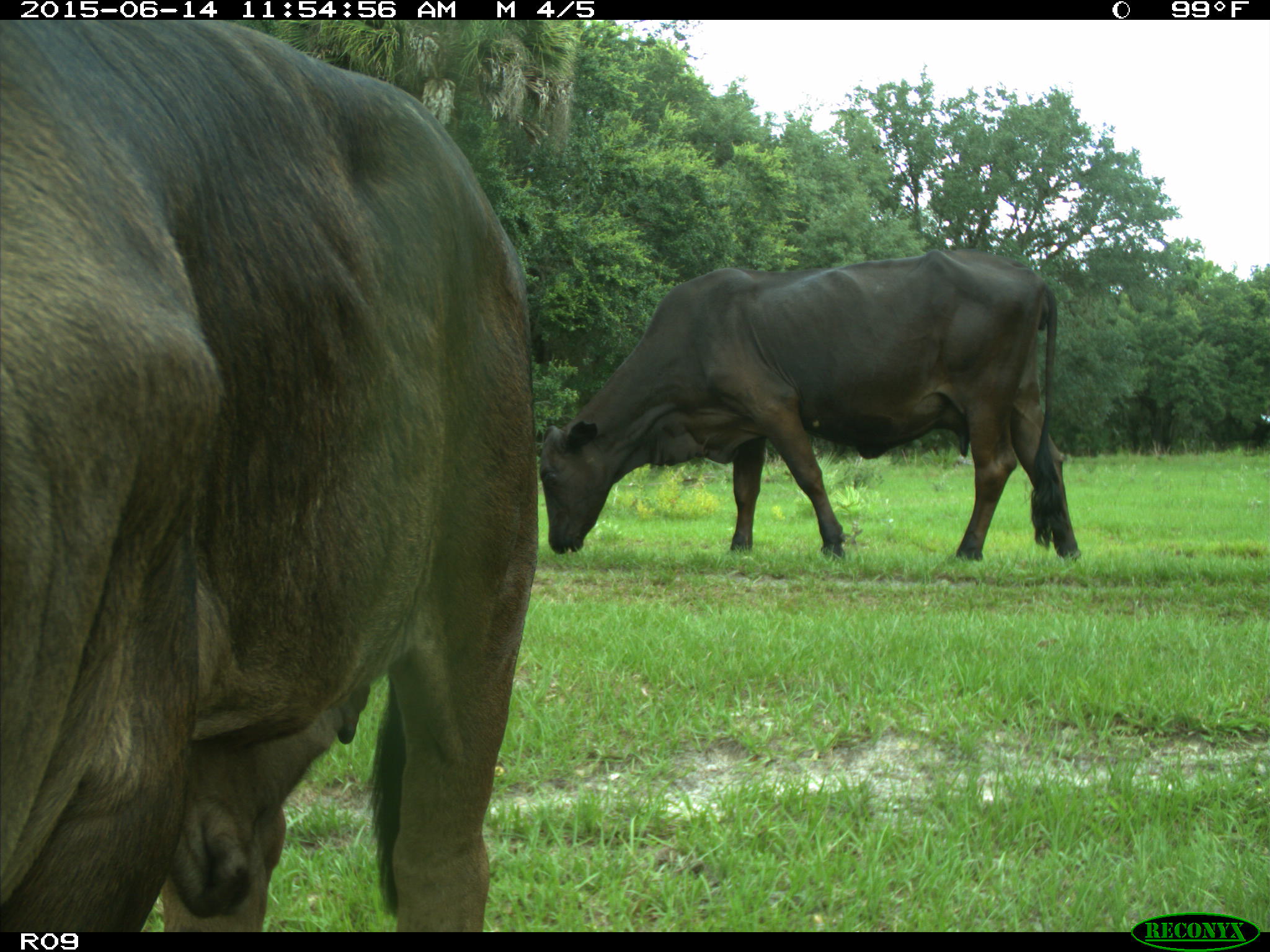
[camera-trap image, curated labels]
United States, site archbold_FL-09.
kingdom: Animalia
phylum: Chordata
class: Mammalia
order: Artiodactyla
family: Bovidae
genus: Bos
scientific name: Bos taurus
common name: domestic cow